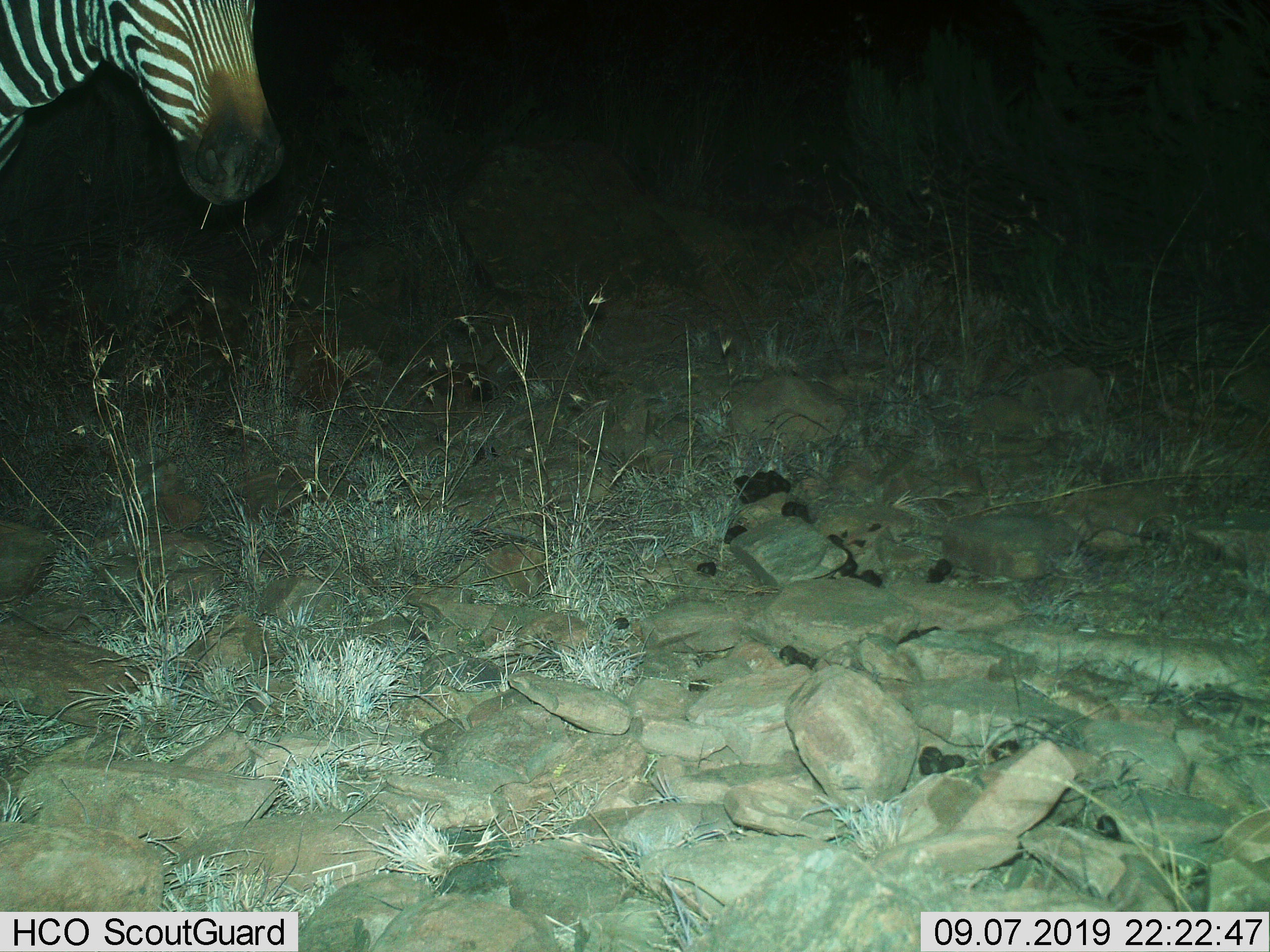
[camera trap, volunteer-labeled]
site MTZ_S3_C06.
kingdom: Animalia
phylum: Chordata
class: Mammalia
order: Perissodactyla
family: Equidae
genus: Equus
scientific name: Equus zebra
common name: mountain zebra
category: zebramountain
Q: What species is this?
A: Zebramountain (mountain zebra) (Equus zebra).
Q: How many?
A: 1.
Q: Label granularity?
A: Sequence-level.